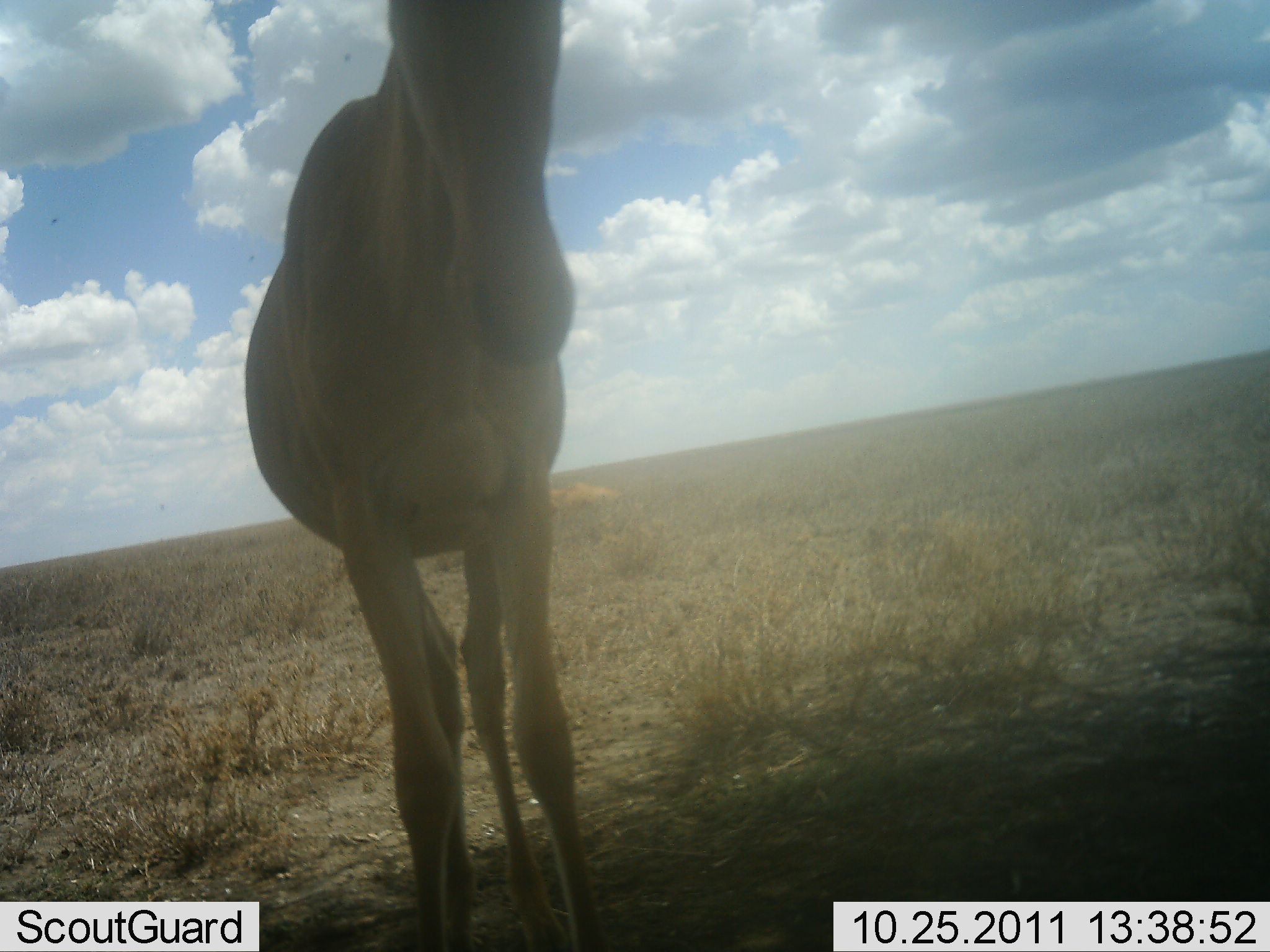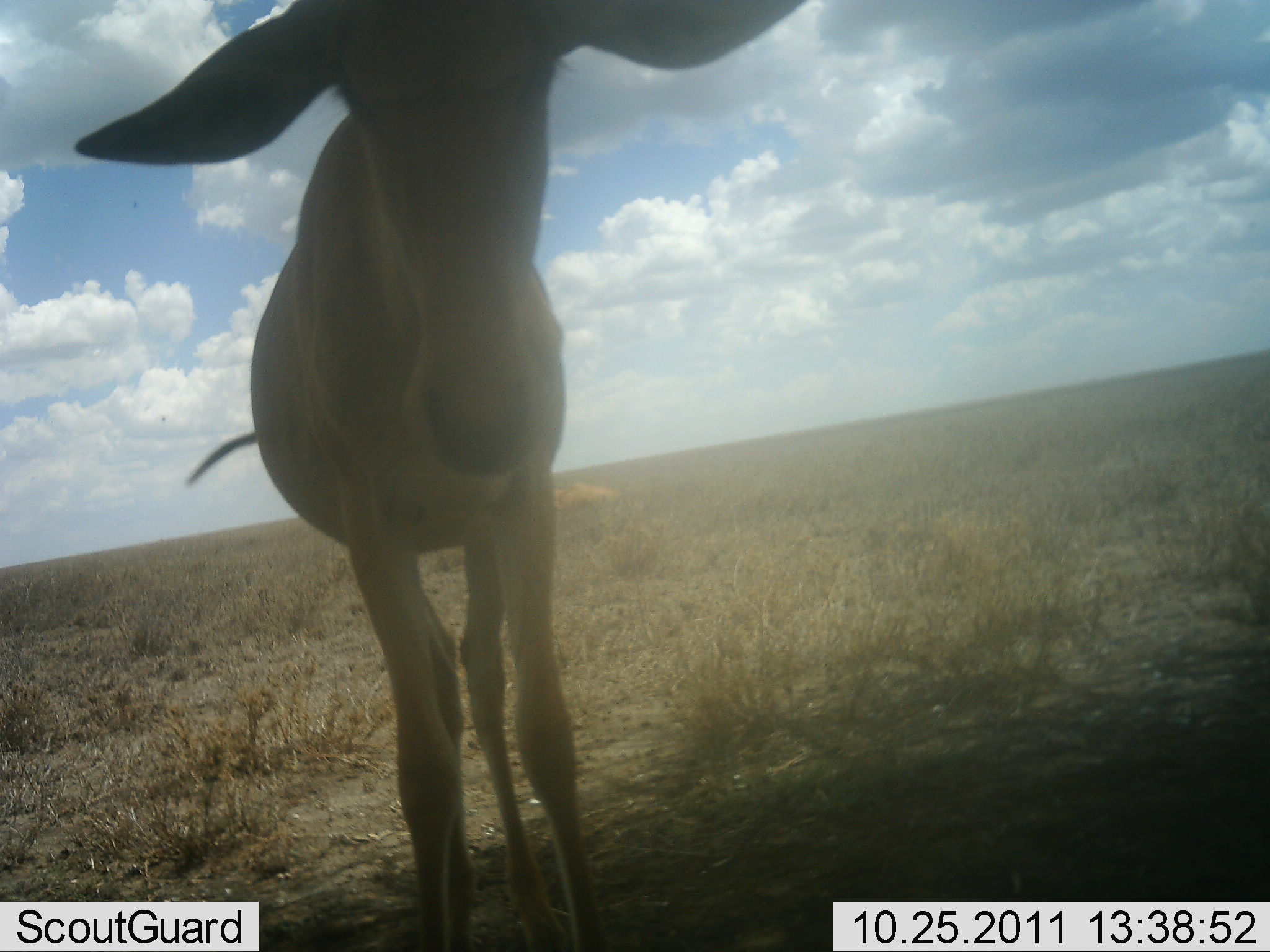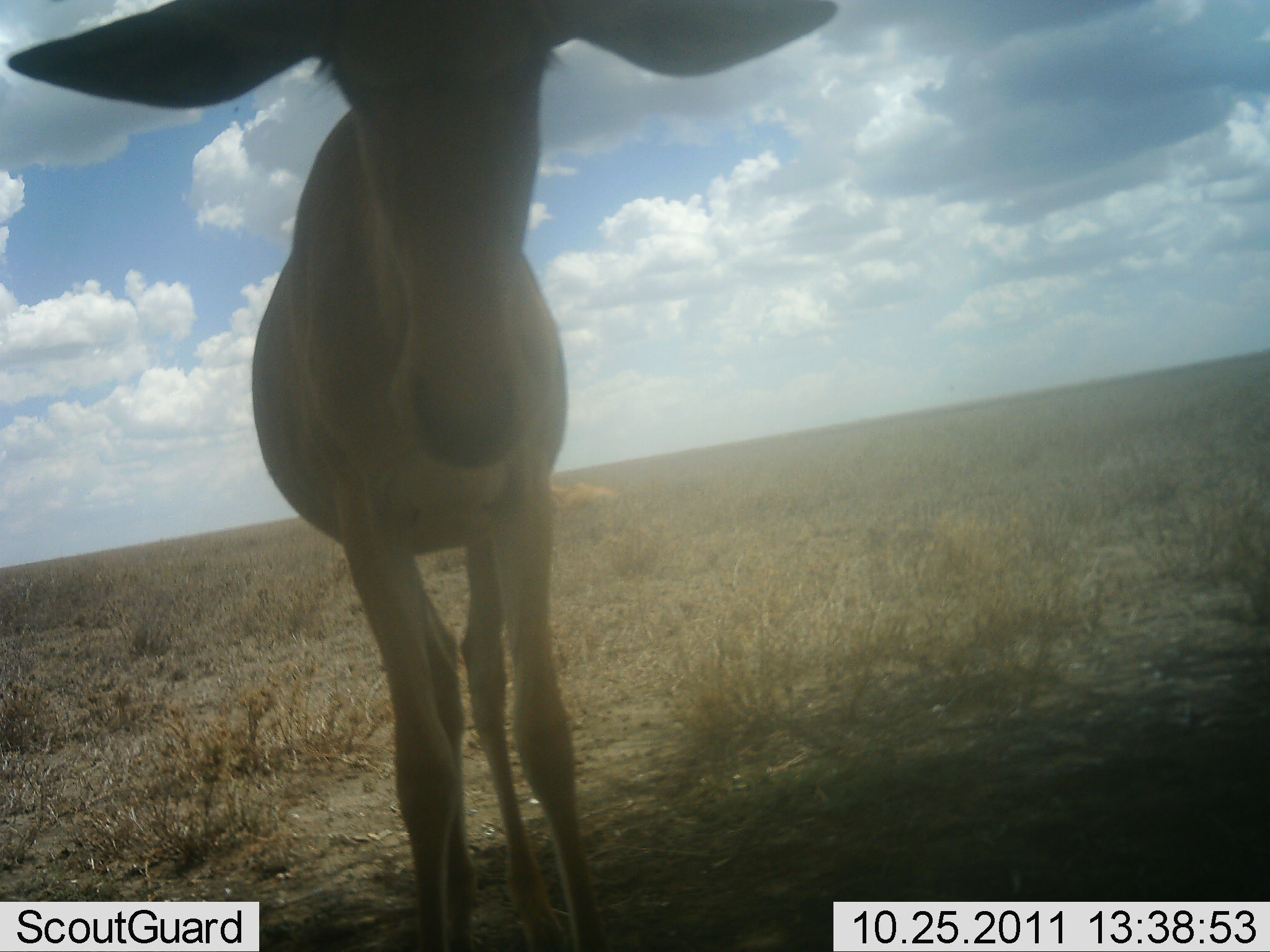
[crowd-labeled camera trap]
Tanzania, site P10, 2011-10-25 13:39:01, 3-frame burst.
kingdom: Animalia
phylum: Chordata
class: Mammalia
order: Artiodactyla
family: Bovidae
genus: Alcelaphus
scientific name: Alcelaphus buselaphus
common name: hartebeest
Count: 1.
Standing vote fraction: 100%.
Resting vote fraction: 8%.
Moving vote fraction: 0%.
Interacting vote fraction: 8%.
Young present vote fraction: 0%.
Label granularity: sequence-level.